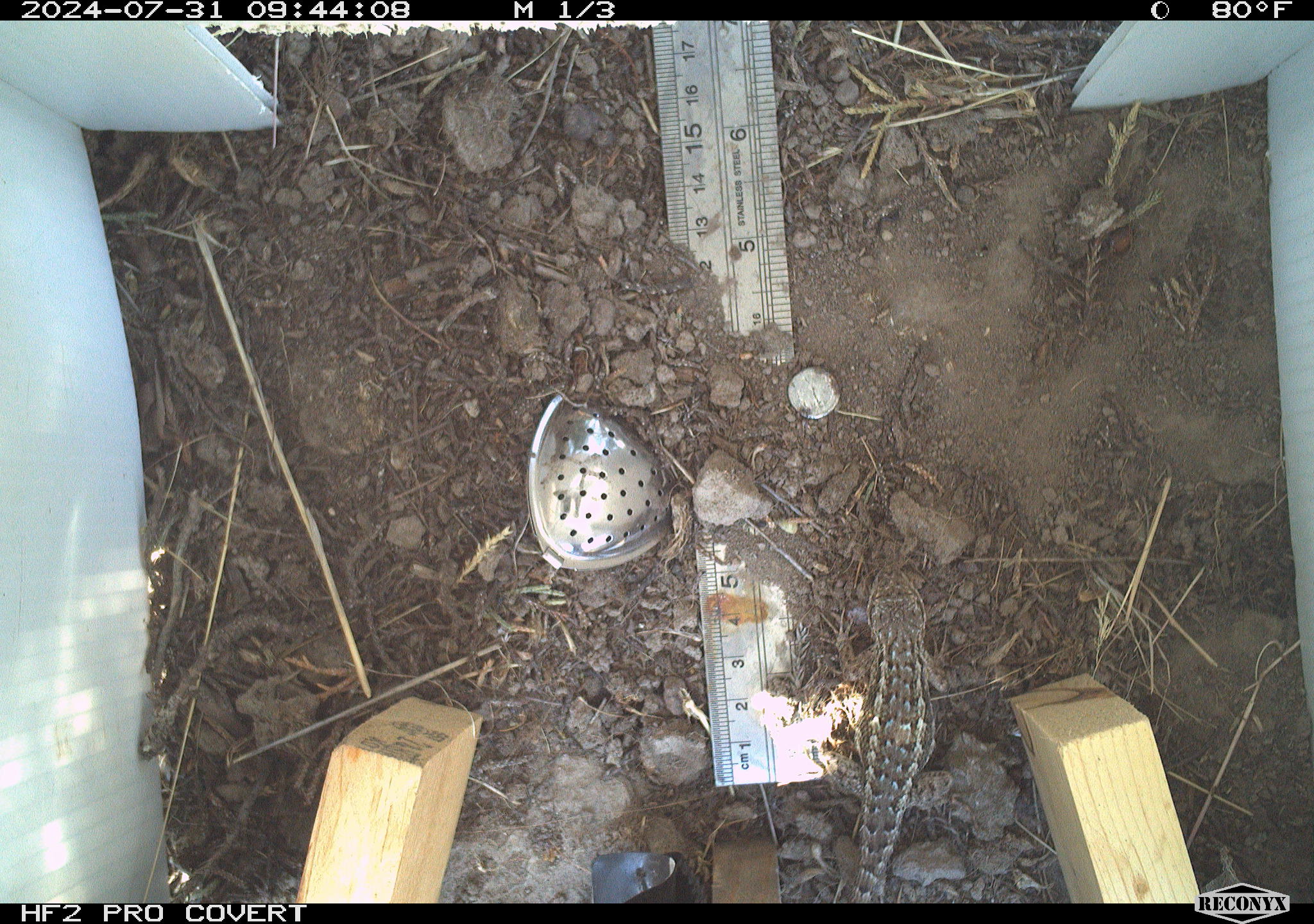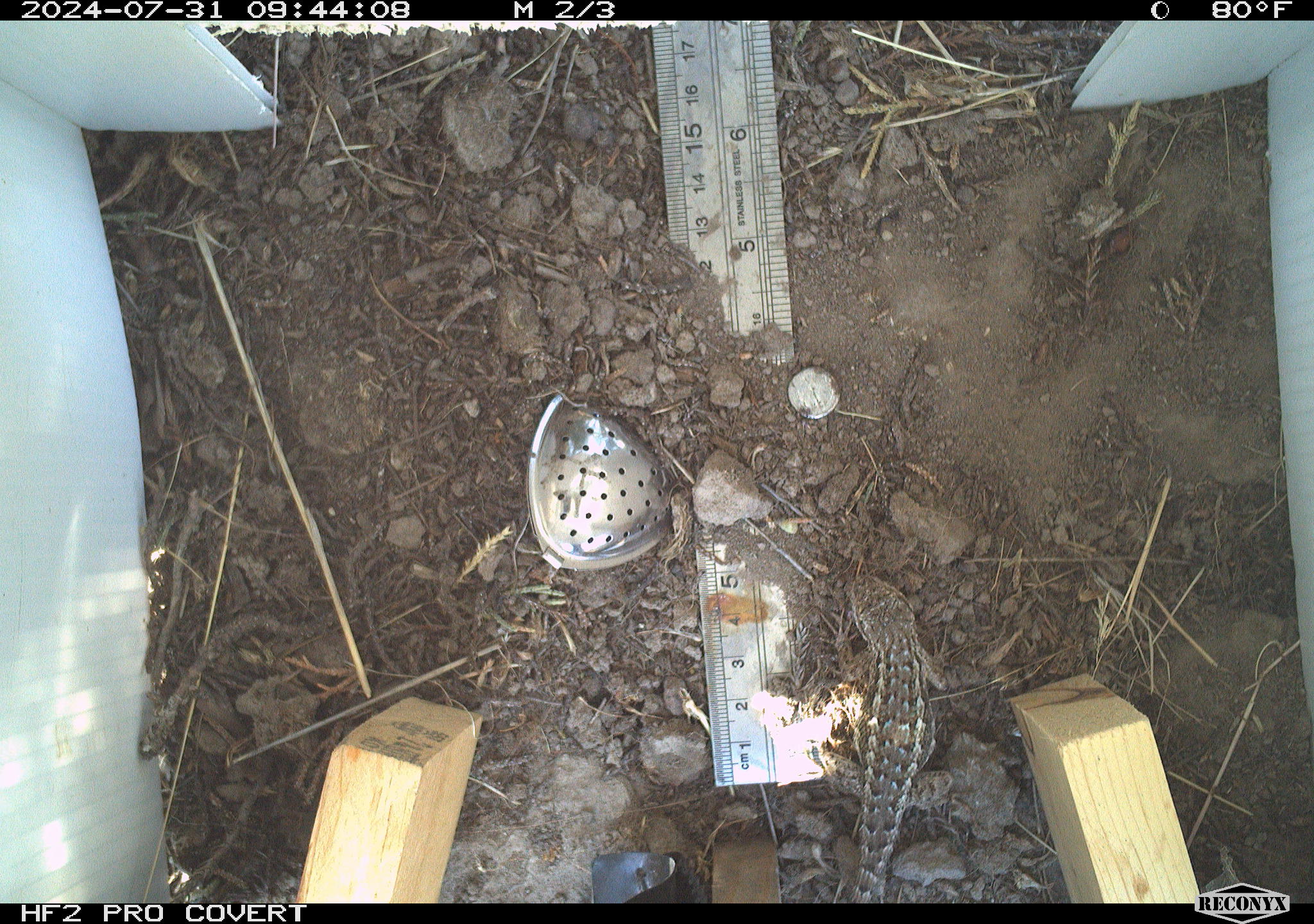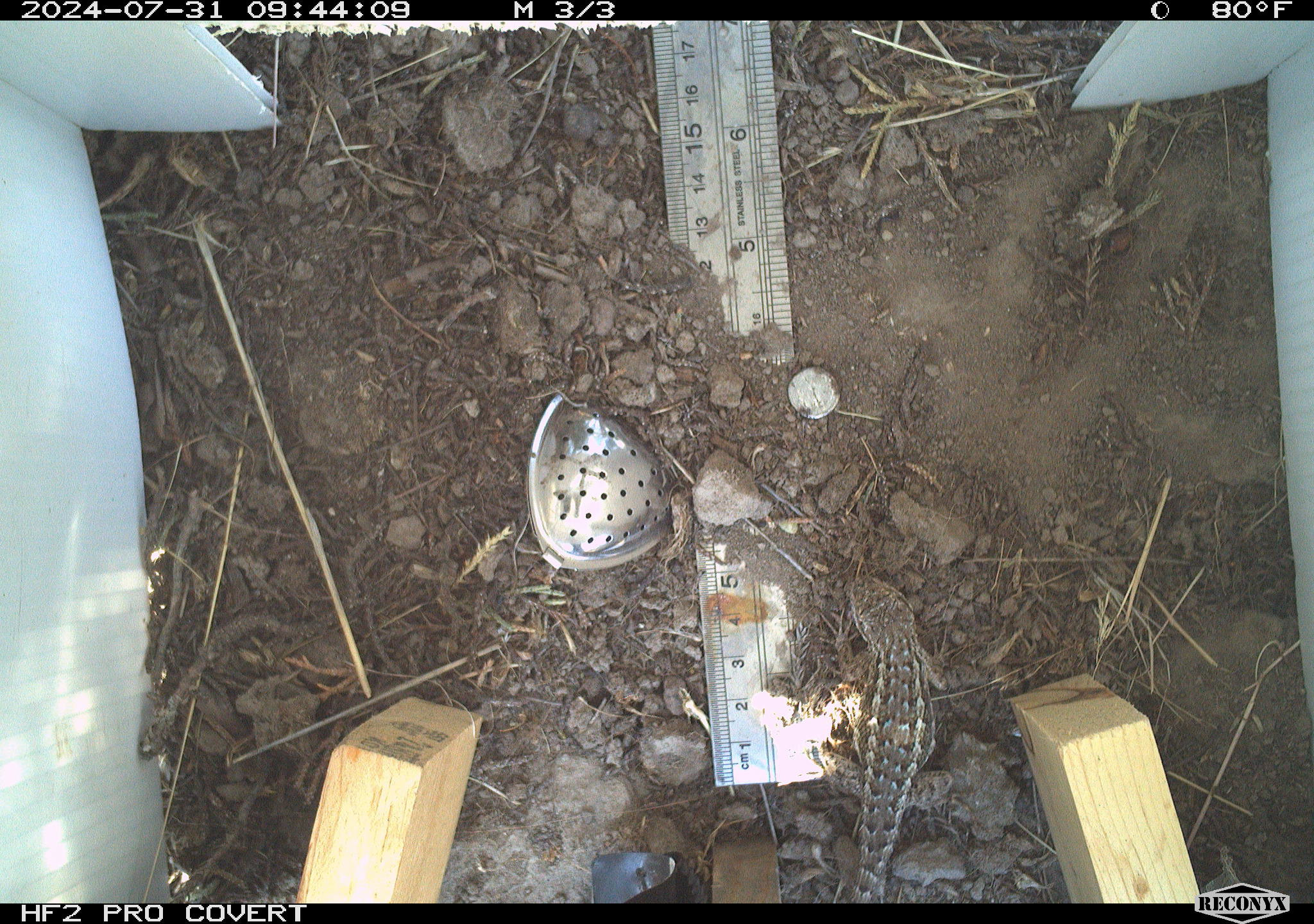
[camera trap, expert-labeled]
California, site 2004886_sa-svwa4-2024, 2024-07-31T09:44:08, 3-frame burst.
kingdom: Animalia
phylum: Chordata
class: Reptilia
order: Squamata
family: Phrynosomatidae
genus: Sceloporus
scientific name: Sceloporus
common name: spiny lizards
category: sceloporus species